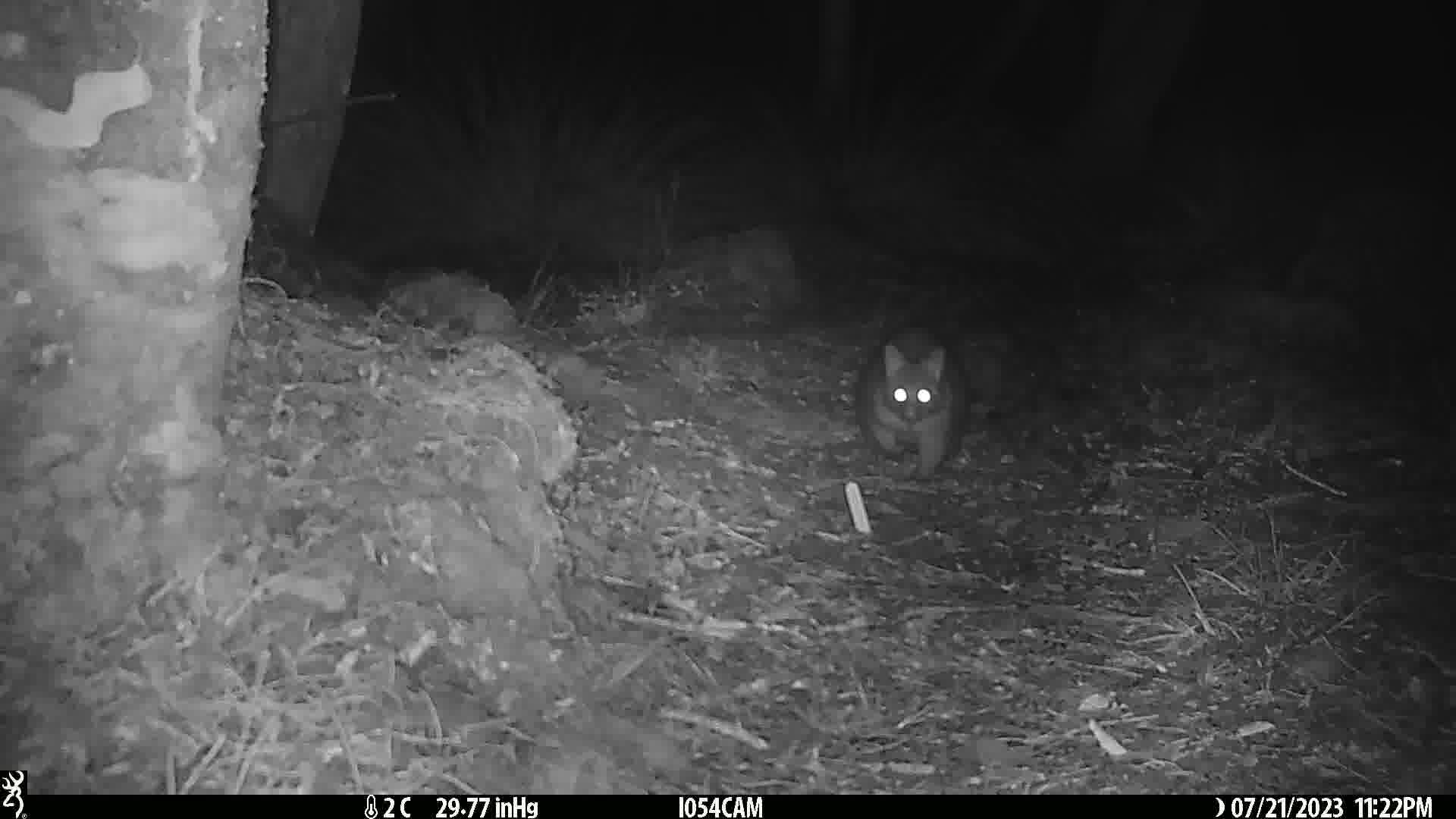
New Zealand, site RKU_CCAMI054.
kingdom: Animalia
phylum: Chordata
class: Mammalia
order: Diprotodontia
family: Phalangeridae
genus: Trichosurus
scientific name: Trichosurus vulpecula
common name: common brushtail possum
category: possum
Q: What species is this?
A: Possum (common brushtail possum) (Trichosurus vulpecula).